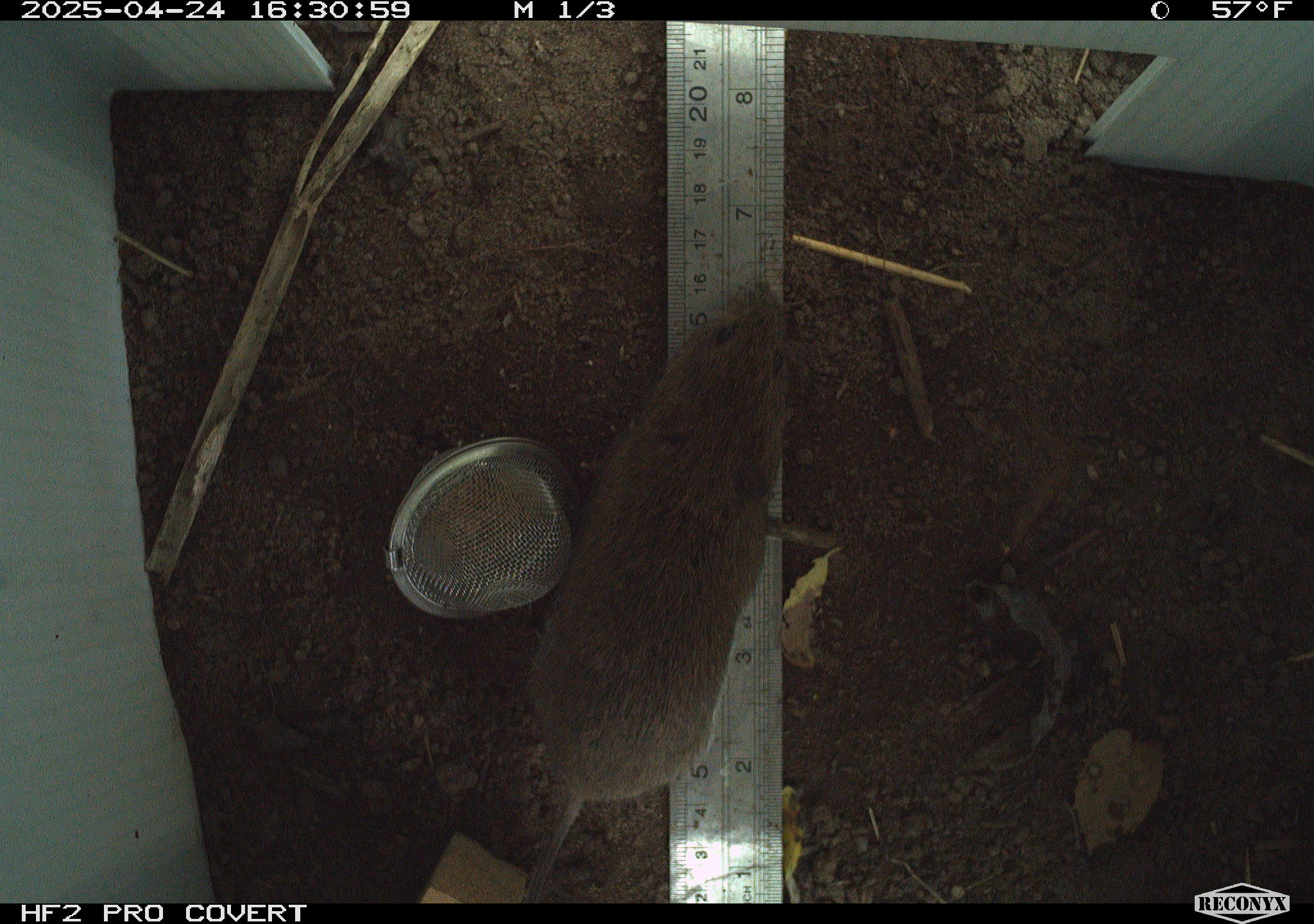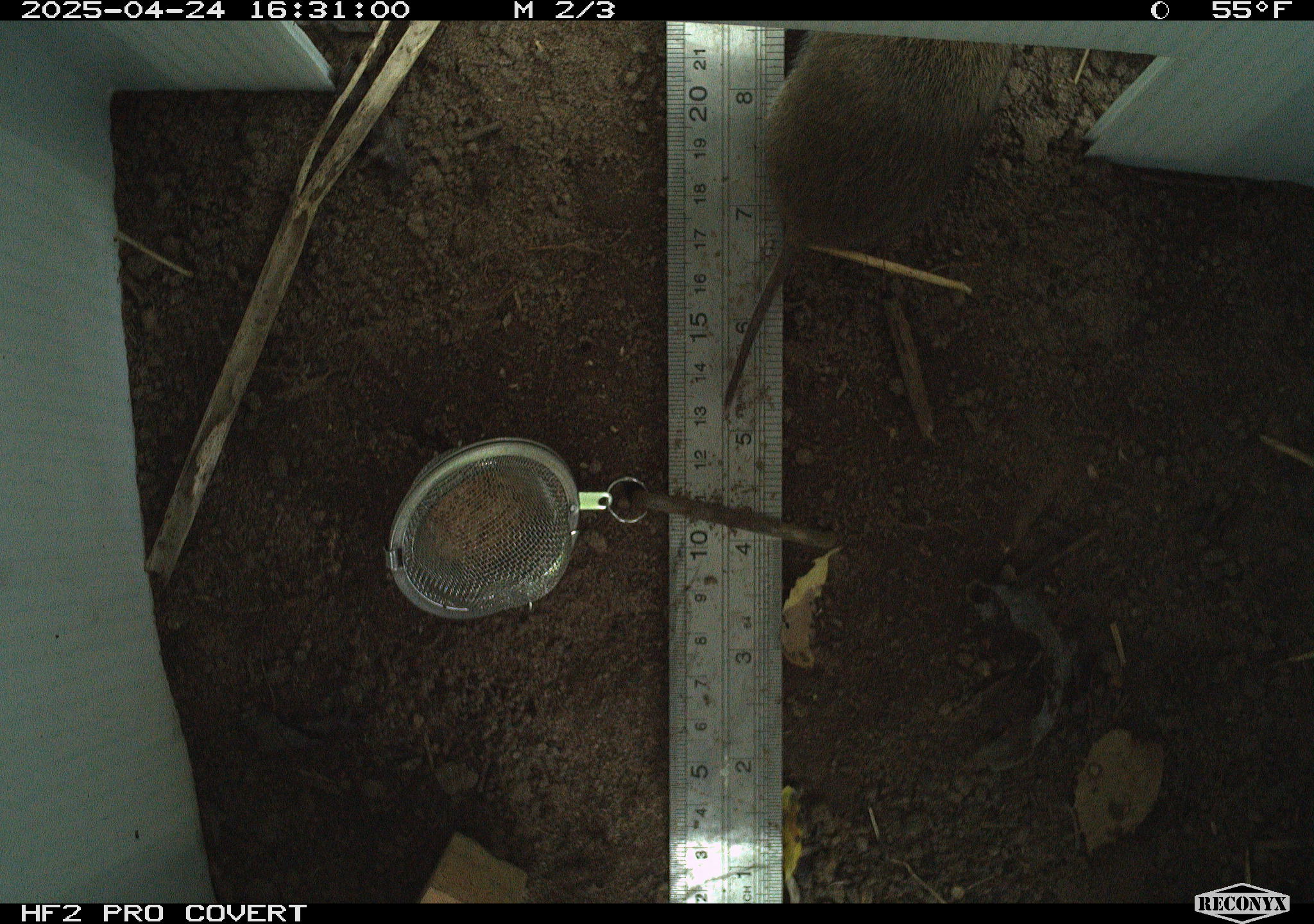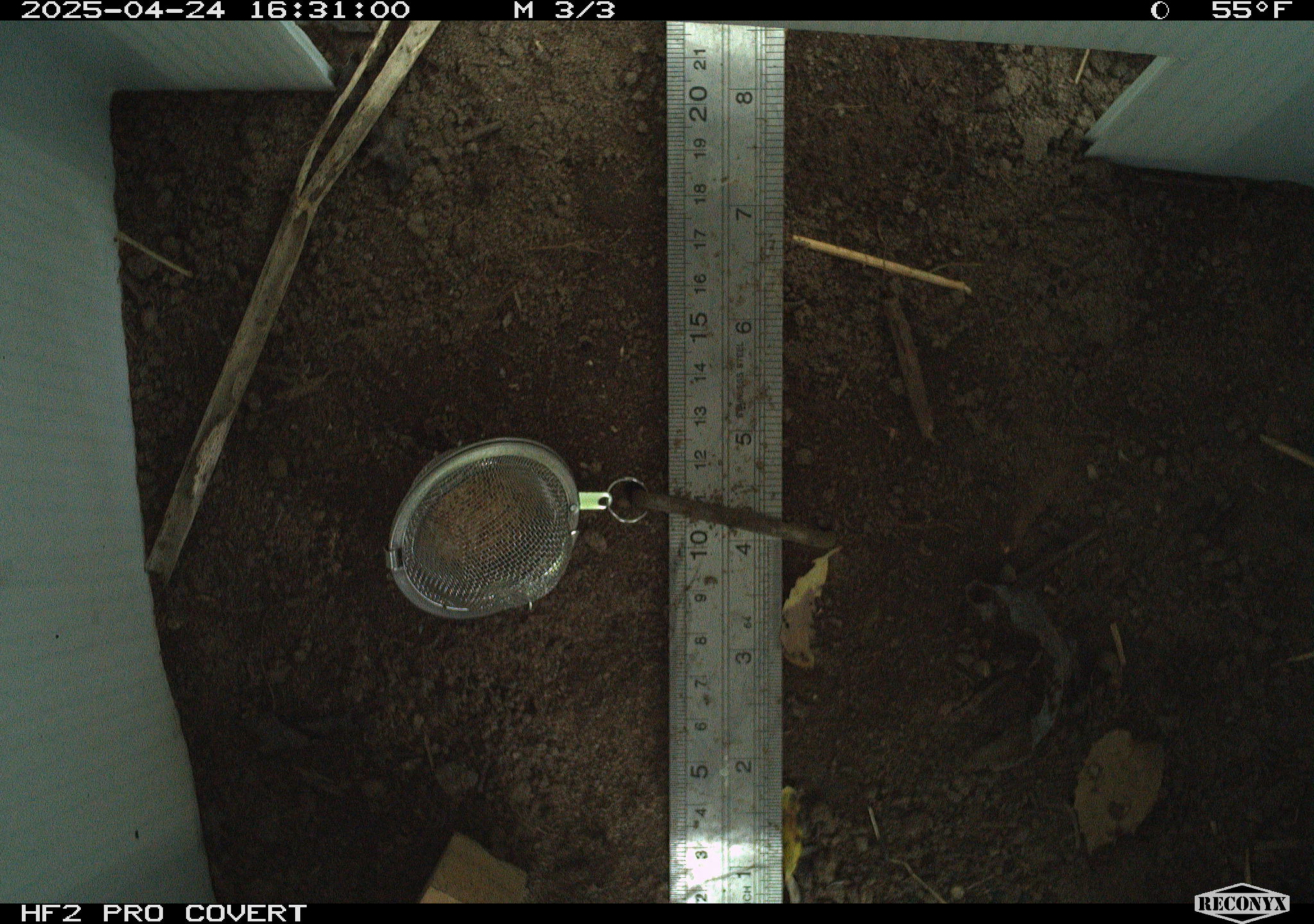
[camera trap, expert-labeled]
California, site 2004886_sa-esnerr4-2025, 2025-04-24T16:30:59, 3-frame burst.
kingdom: Animalia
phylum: Chordata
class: Mammalia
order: Rodentia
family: Cricetidae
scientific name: Arvicolinae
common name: voles, lemmings, and muskrats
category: arvicolinae subfamily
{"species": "arvicolinae subfamily (voles, lemmings, and muskrats) (Arvicolinae)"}